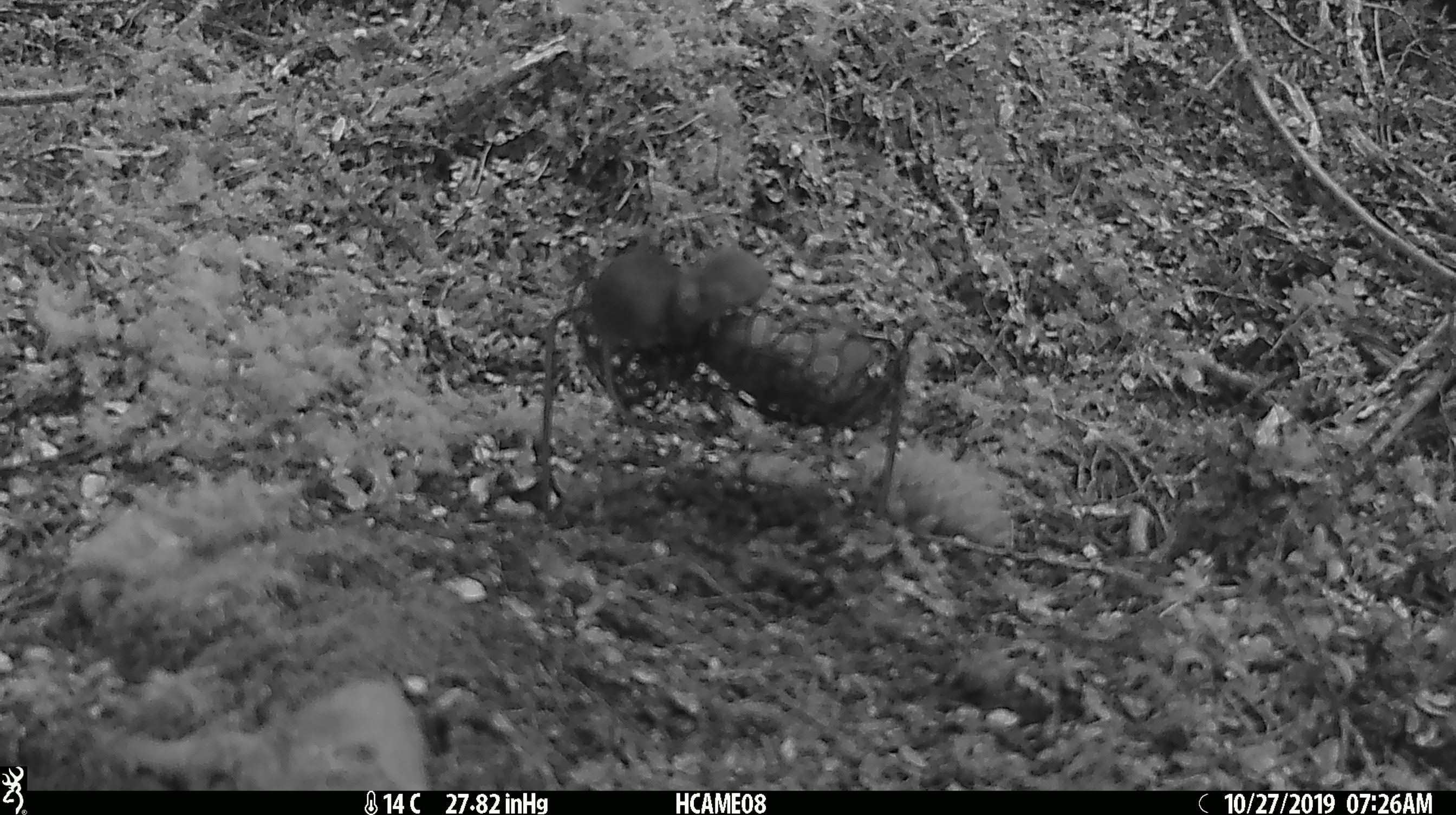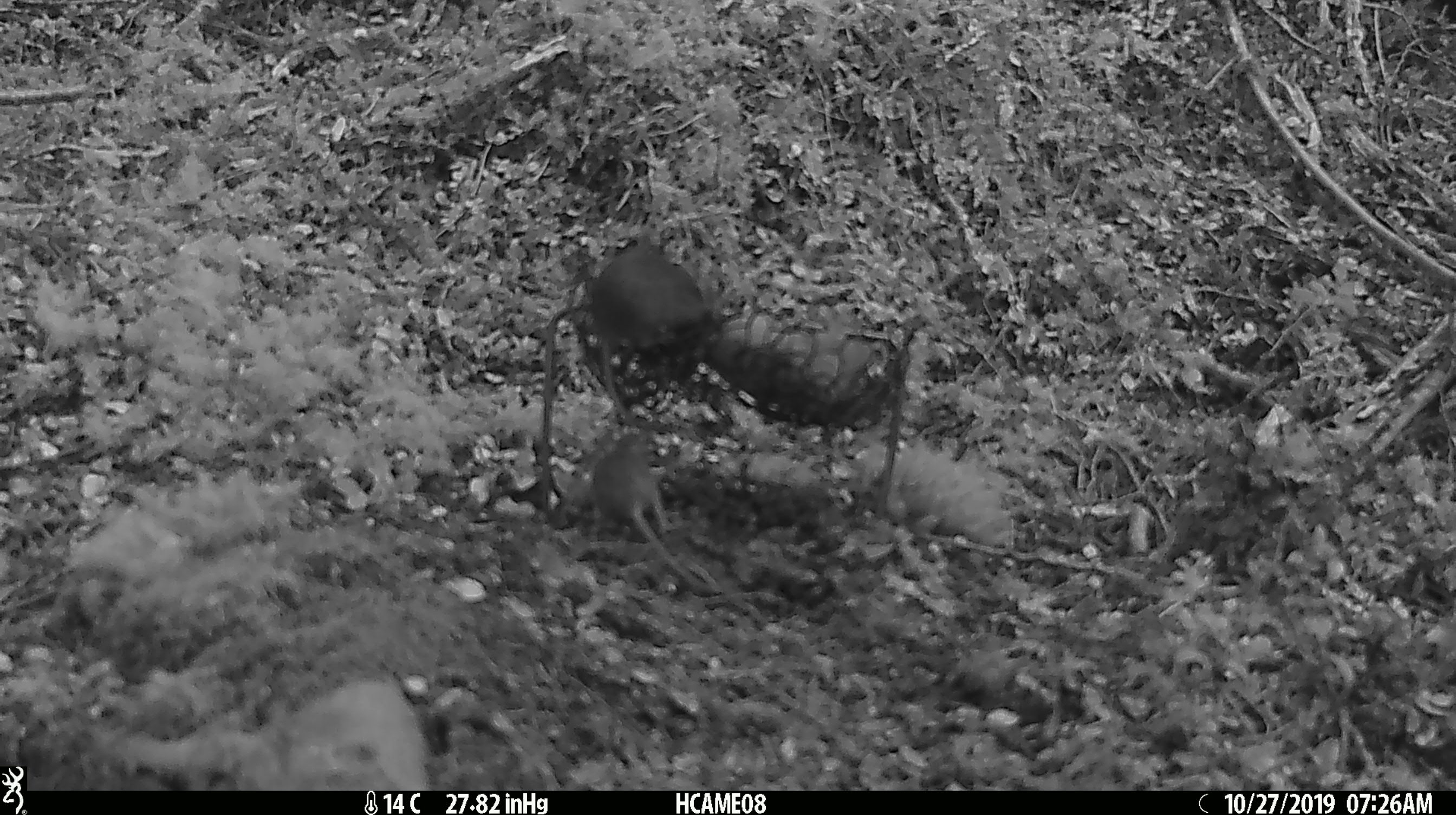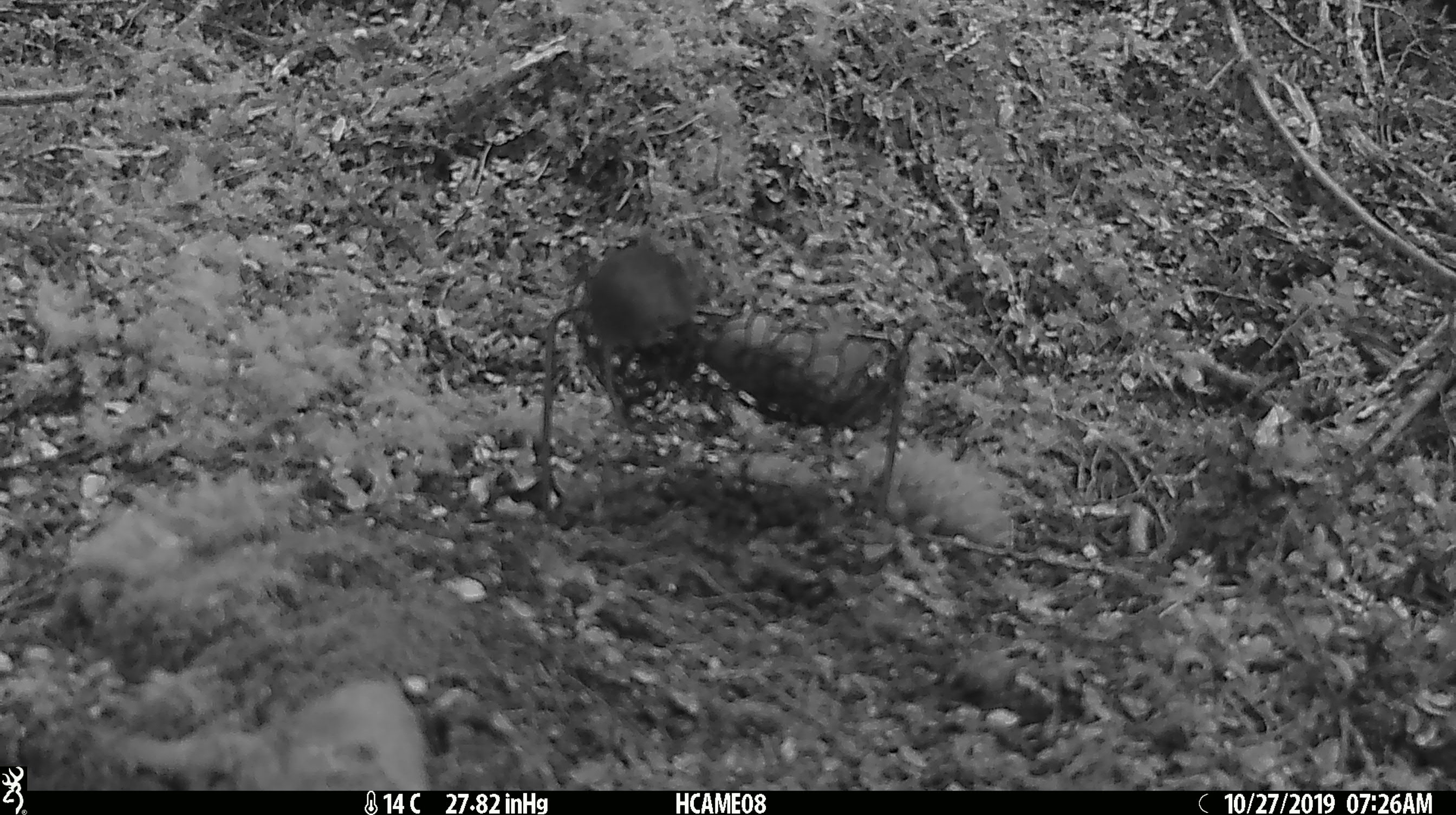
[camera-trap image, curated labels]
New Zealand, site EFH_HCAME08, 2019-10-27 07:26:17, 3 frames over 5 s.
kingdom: Animalia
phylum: Chordata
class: Mammalia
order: Rodentia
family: Muridae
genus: Mus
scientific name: Mus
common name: mouse